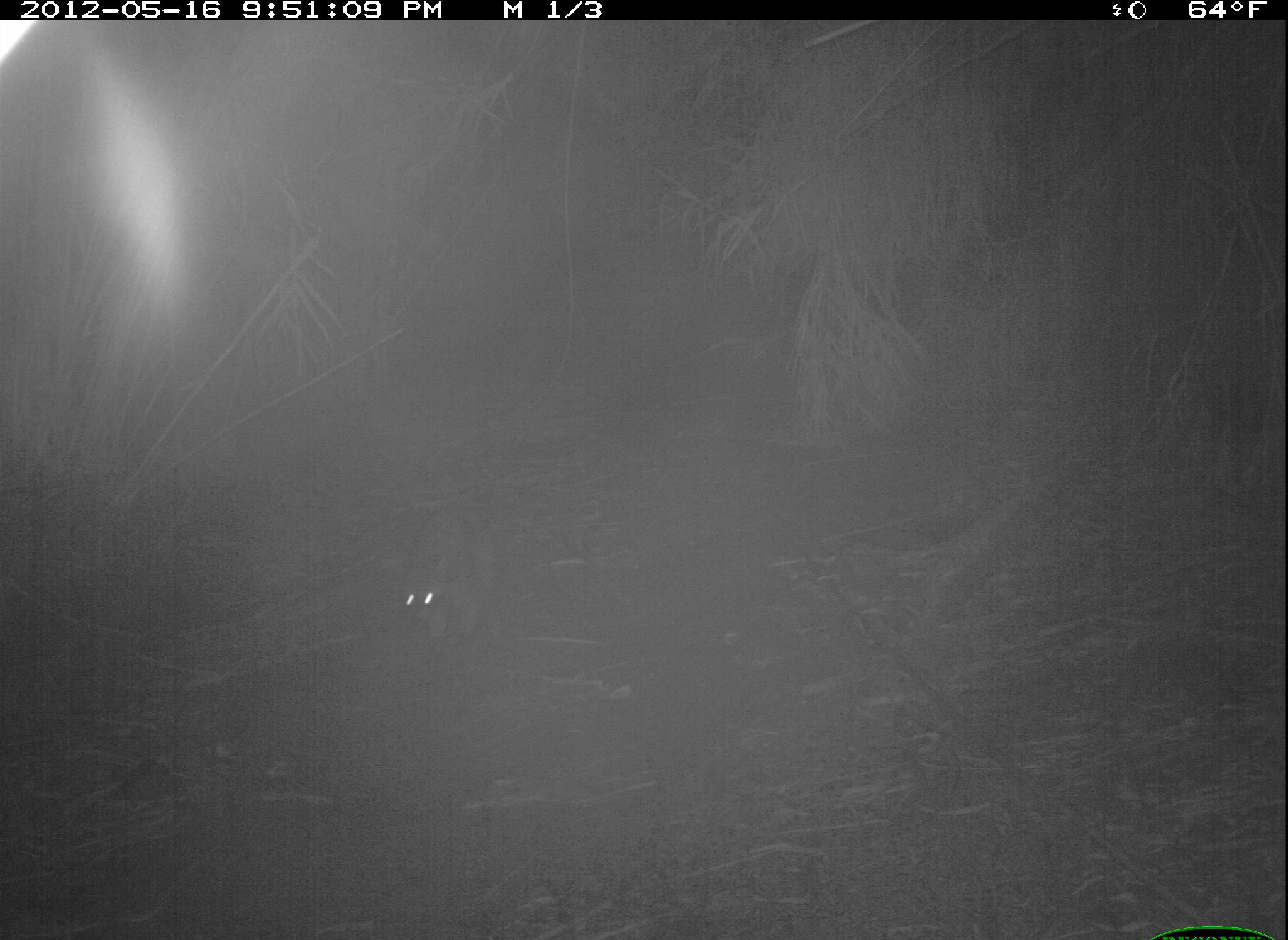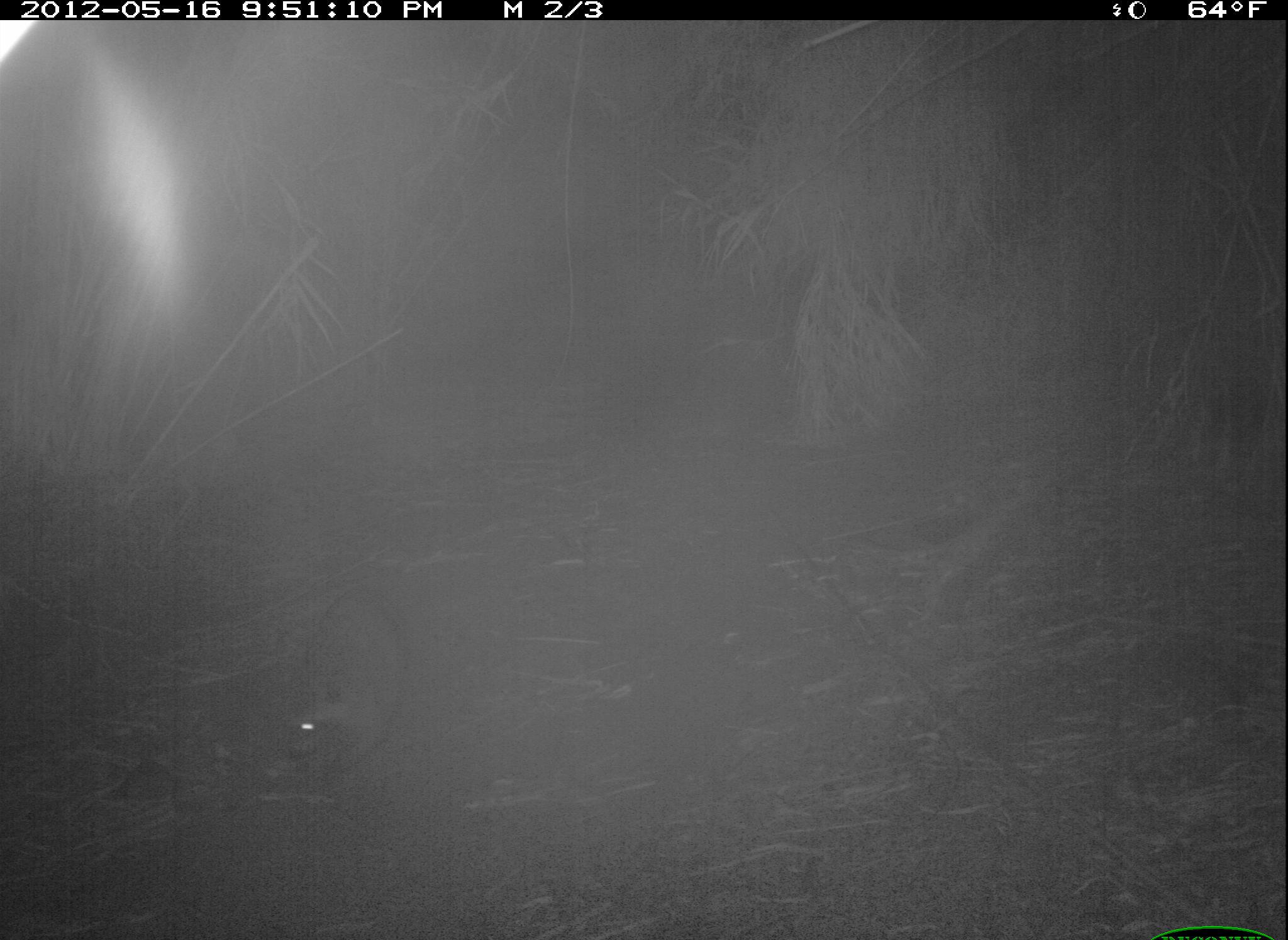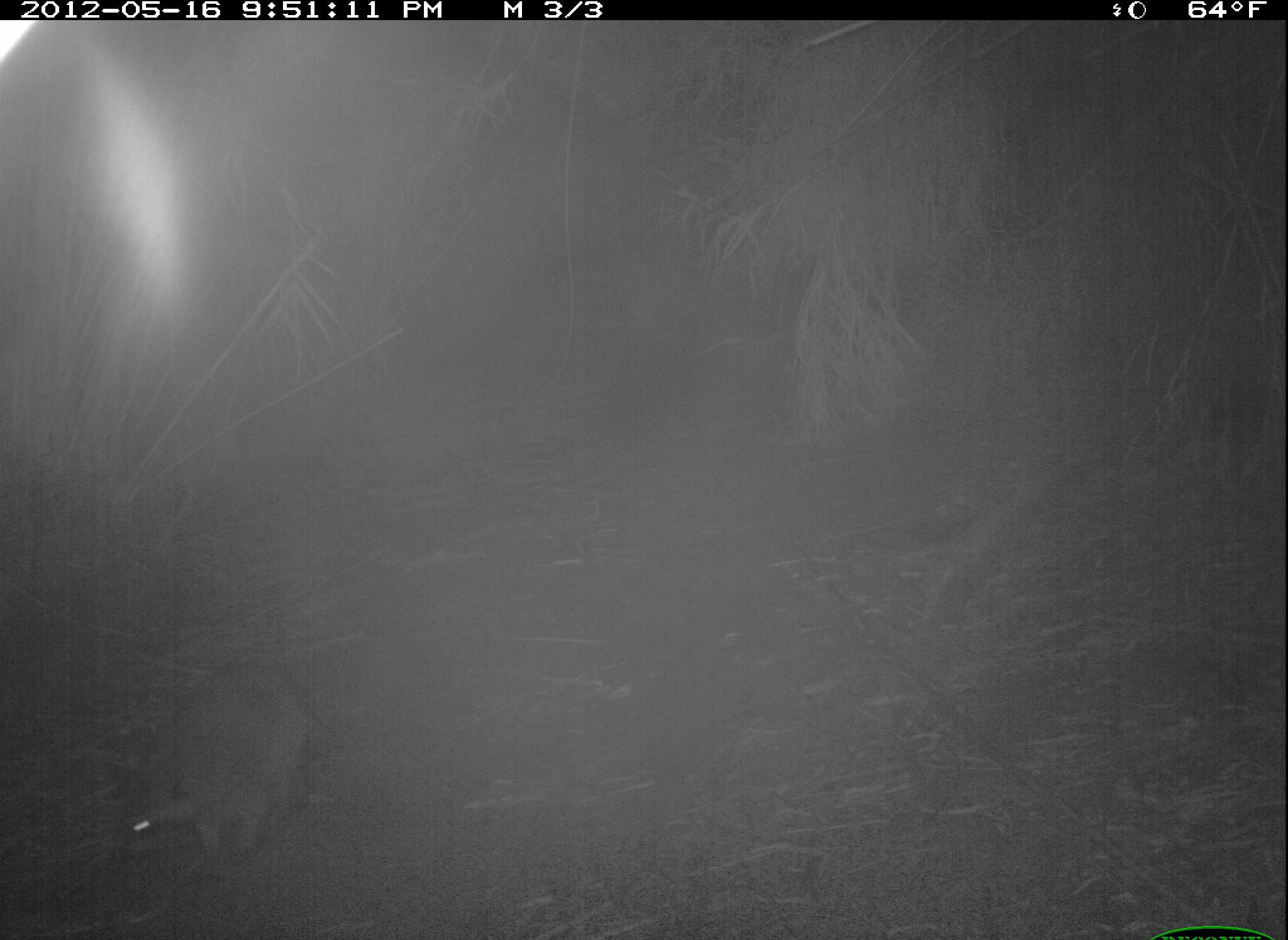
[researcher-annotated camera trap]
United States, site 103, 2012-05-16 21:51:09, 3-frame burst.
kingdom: Animalia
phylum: Chordata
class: Mammalia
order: Carnivora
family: Procyonidae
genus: Procyon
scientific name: Procyon lotor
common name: raccoon